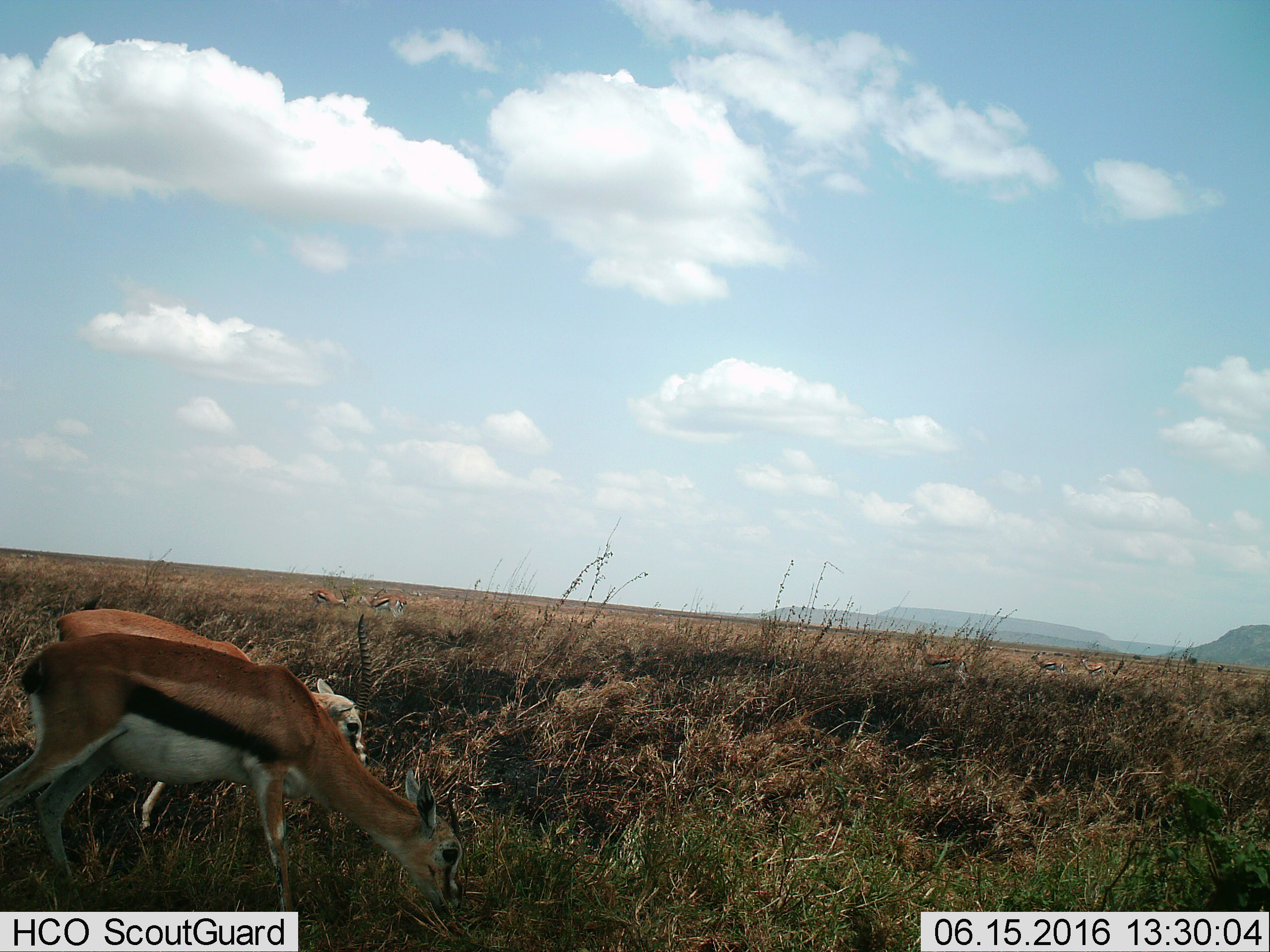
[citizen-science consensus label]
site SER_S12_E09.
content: unidentified animal